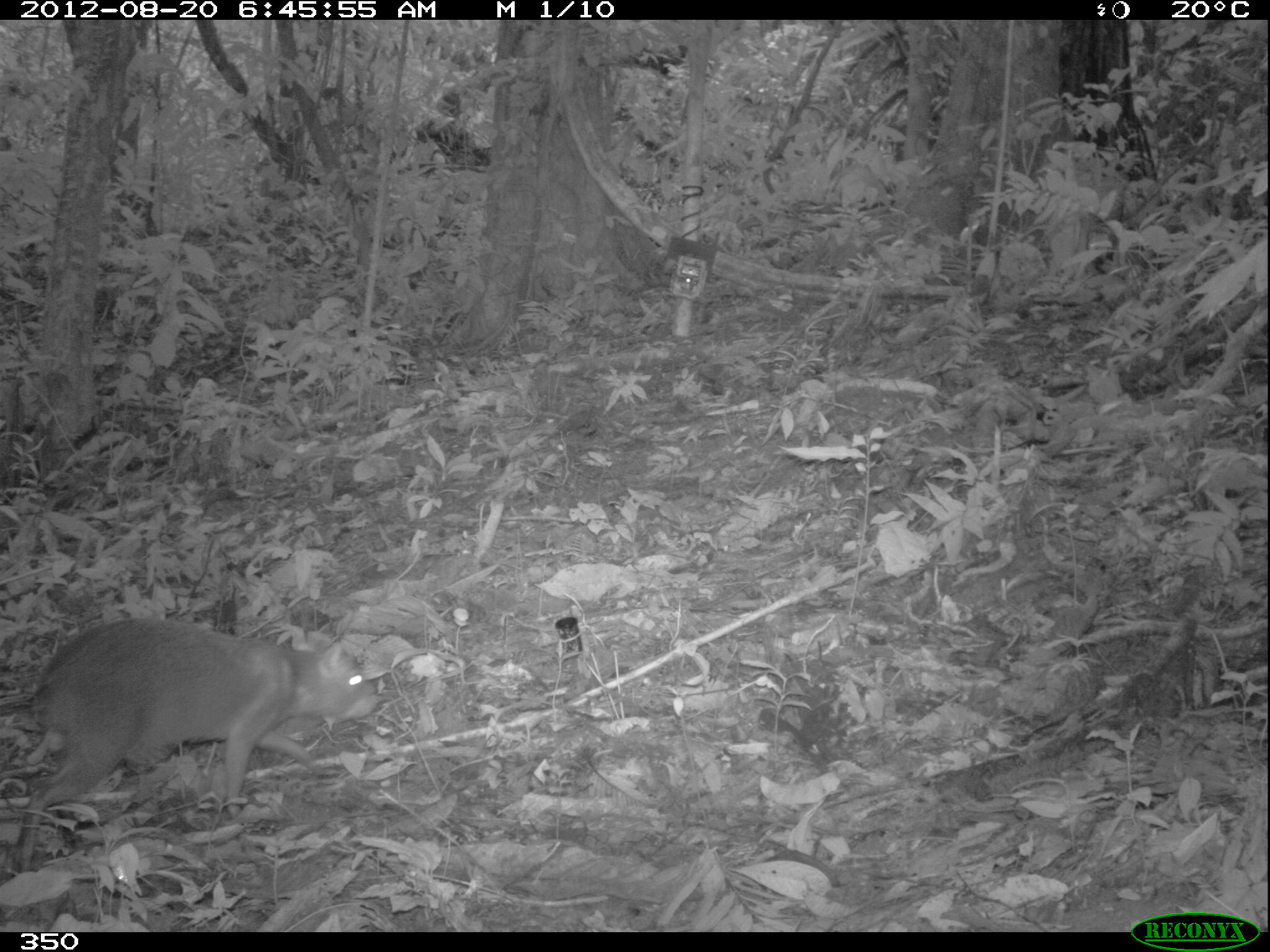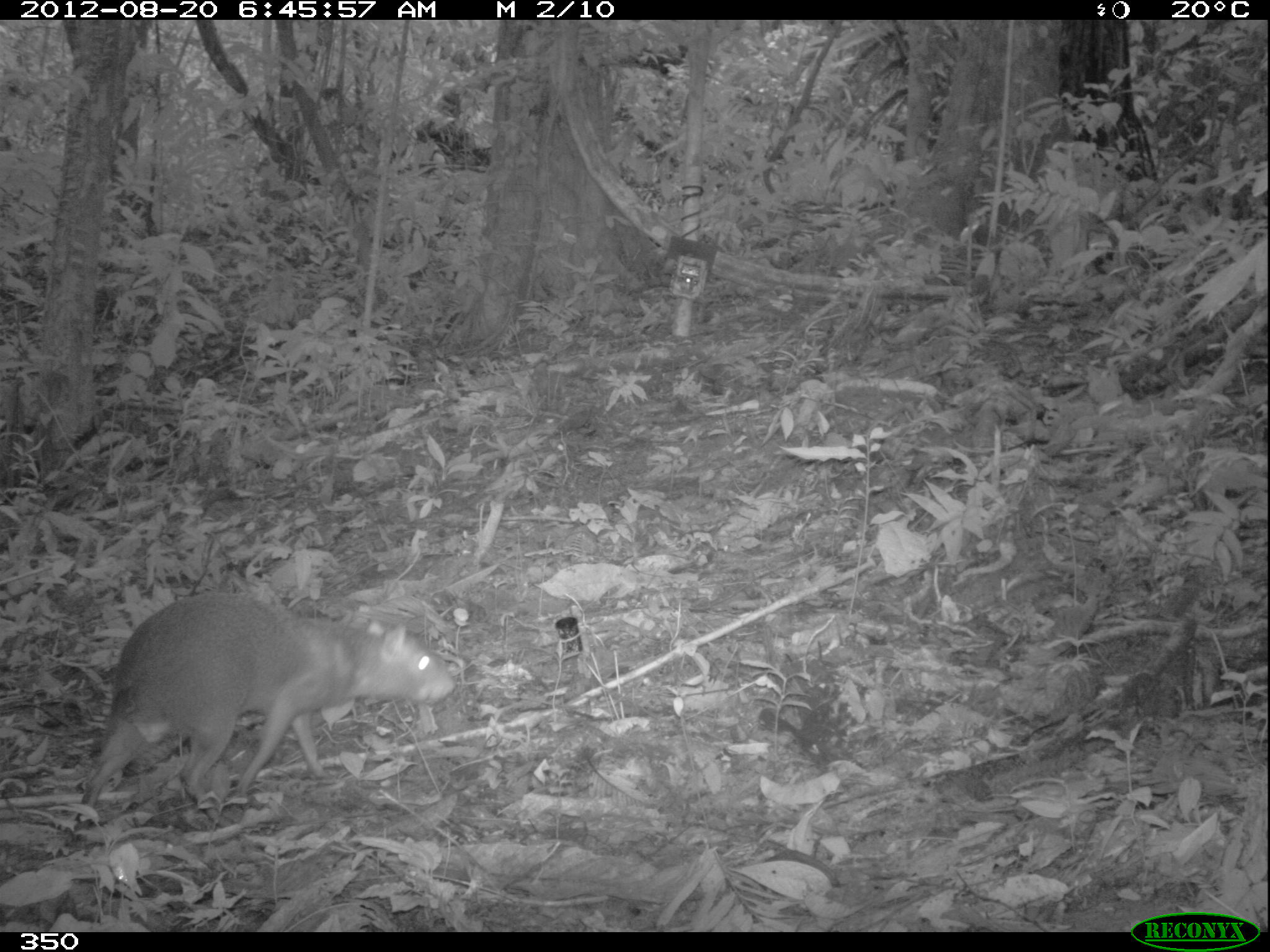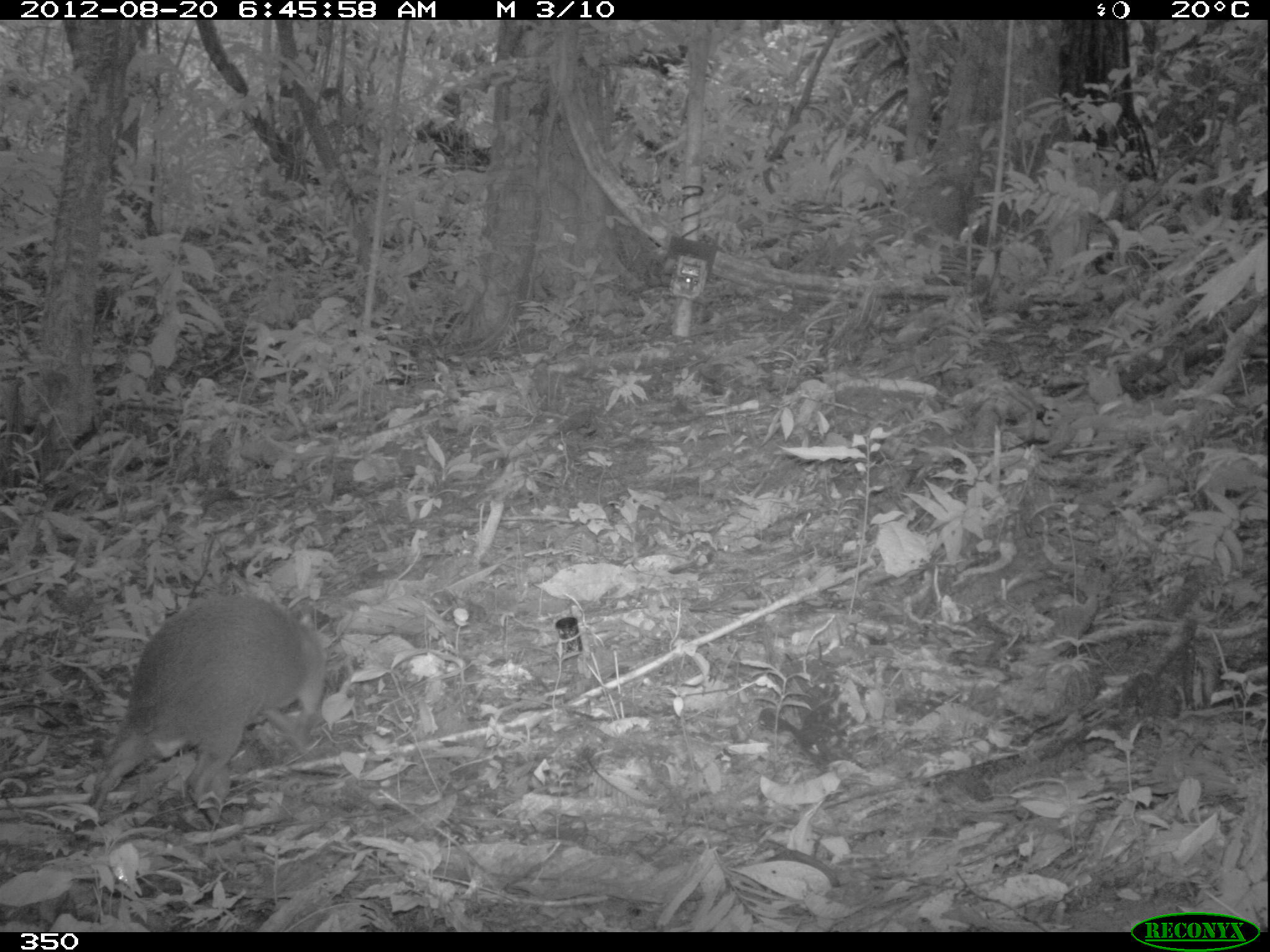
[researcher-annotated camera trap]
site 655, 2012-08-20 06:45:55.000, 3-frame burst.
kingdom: Animalia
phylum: Chordata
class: Mammalia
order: Rodentia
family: Dasyproctidae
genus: Dasyprocta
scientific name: Dasyprocta punctata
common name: central american agouti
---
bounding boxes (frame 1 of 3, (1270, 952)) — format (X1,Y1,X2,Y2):
dasyprocta punctata: (0,617,378,872)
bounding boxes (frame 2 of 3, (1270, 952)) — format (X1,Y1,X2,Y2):
dasyprocta punctata: (73,589,455,832)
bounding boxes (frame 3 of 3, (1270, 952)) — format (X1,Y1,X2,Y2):
dasyprocta punctata: (84,593,328,830)